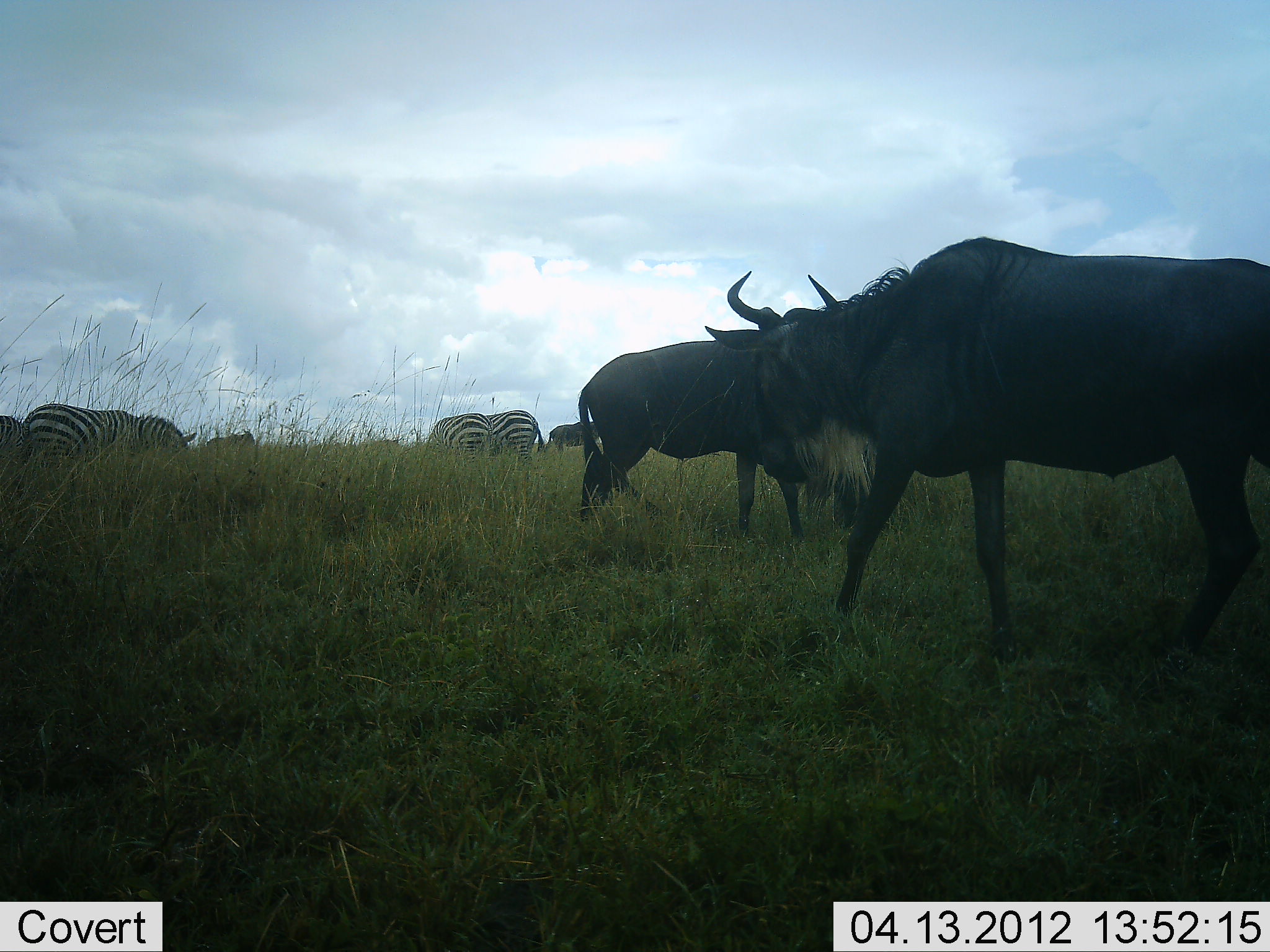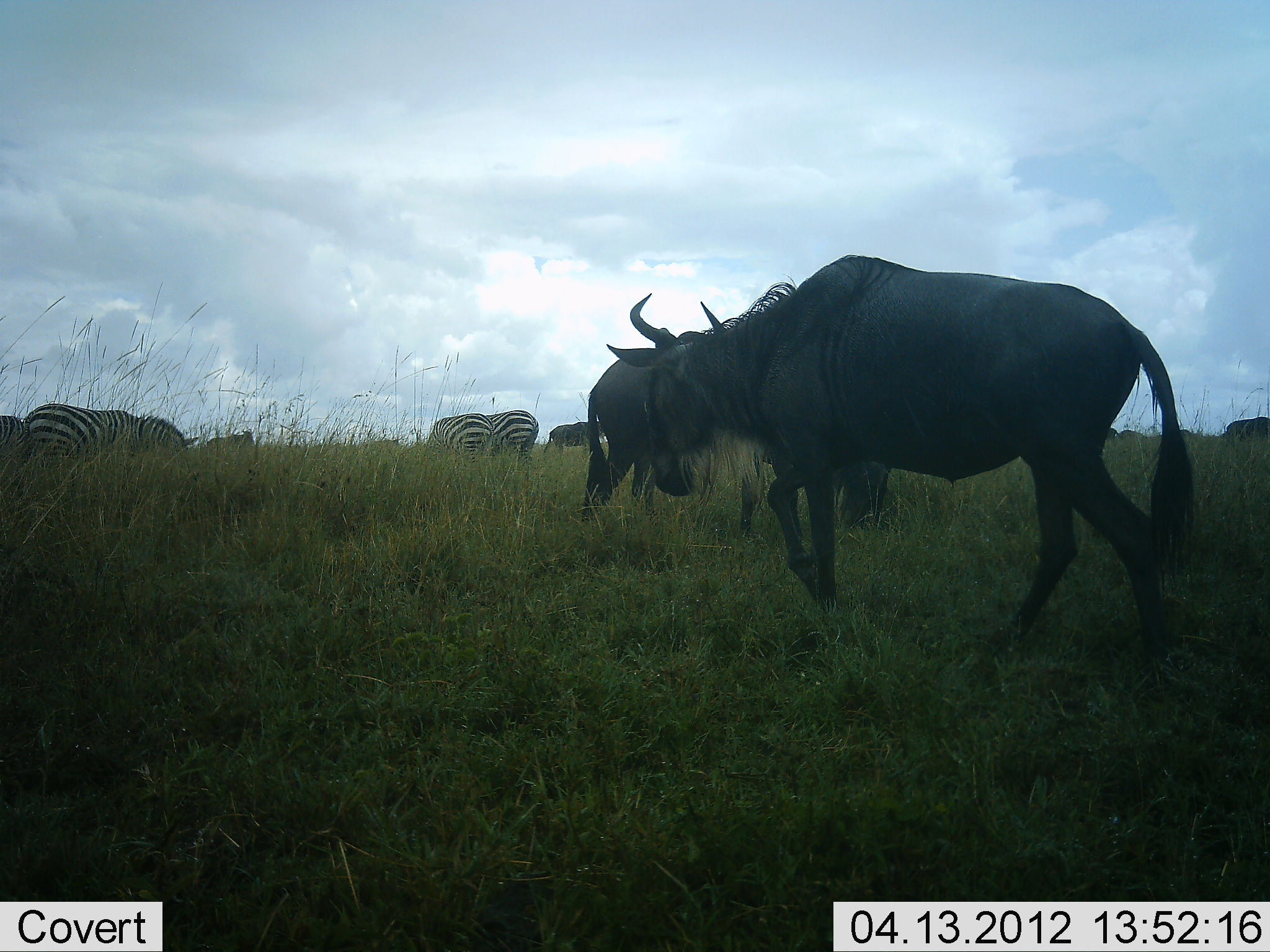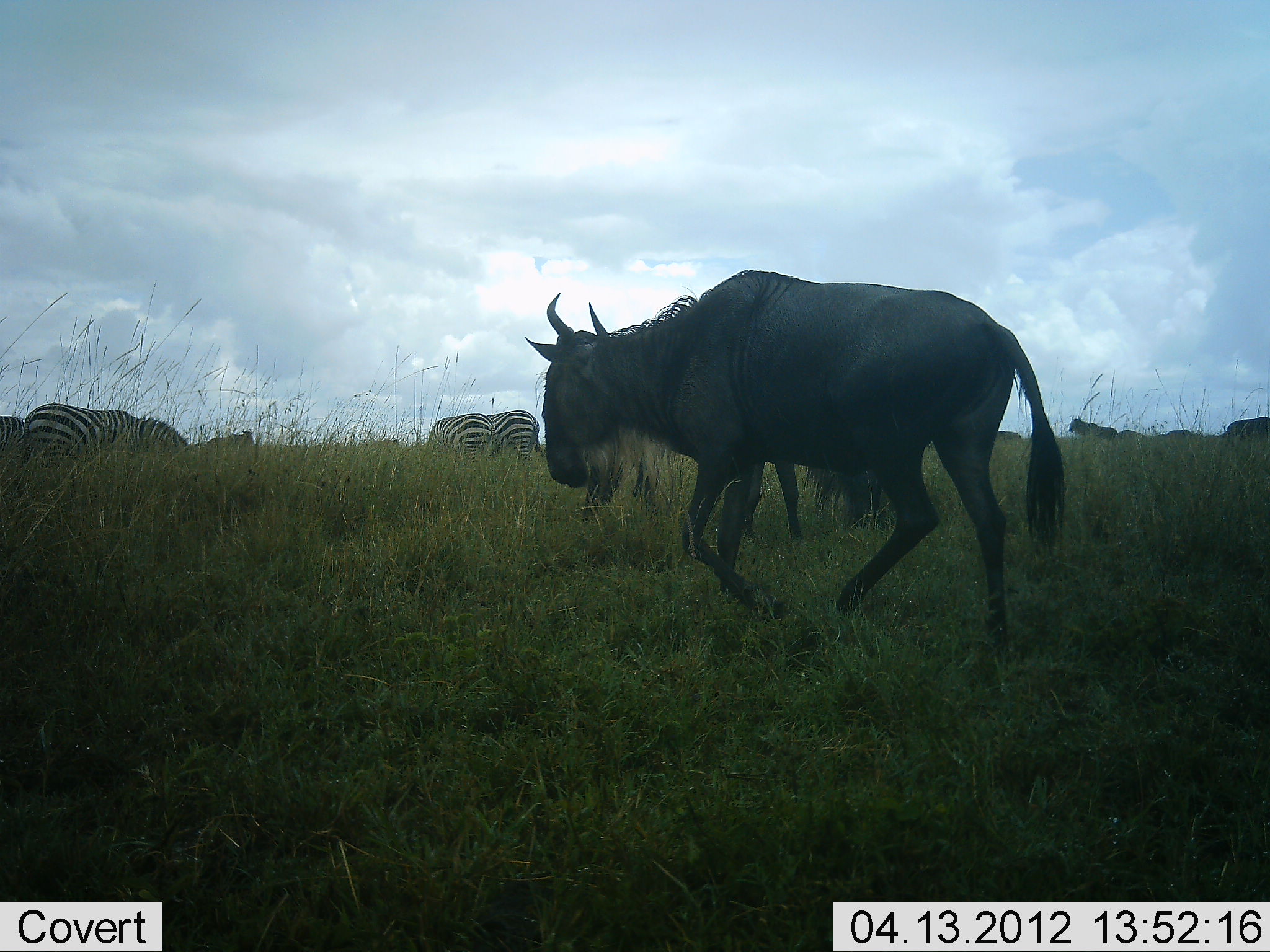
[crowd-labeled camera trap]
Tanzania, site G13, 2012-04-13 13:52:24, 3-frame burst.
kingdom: Animalia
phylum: Chordata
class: Mammalia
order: Artiodactyla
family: Bovidae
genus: Connochaetes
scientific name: Connochaetes taurinus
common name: blue wildebeest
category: wildebeest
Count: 5.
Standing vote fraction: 50%.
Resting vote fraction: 0%.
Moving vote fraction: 71%.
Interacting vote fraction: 0%.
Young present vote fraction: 0%.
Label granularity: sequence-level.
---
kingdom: Animalia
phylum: Chordata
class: Mammalia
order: Perissodactyla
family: Equidae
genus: Equus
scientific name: Equus quagga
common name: plains zebra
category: zebra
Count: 4.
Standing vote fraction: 36%.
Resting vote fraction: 7%.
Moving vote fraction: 0%.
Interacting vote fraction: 0%.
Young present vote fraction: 0%.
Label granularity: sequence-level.